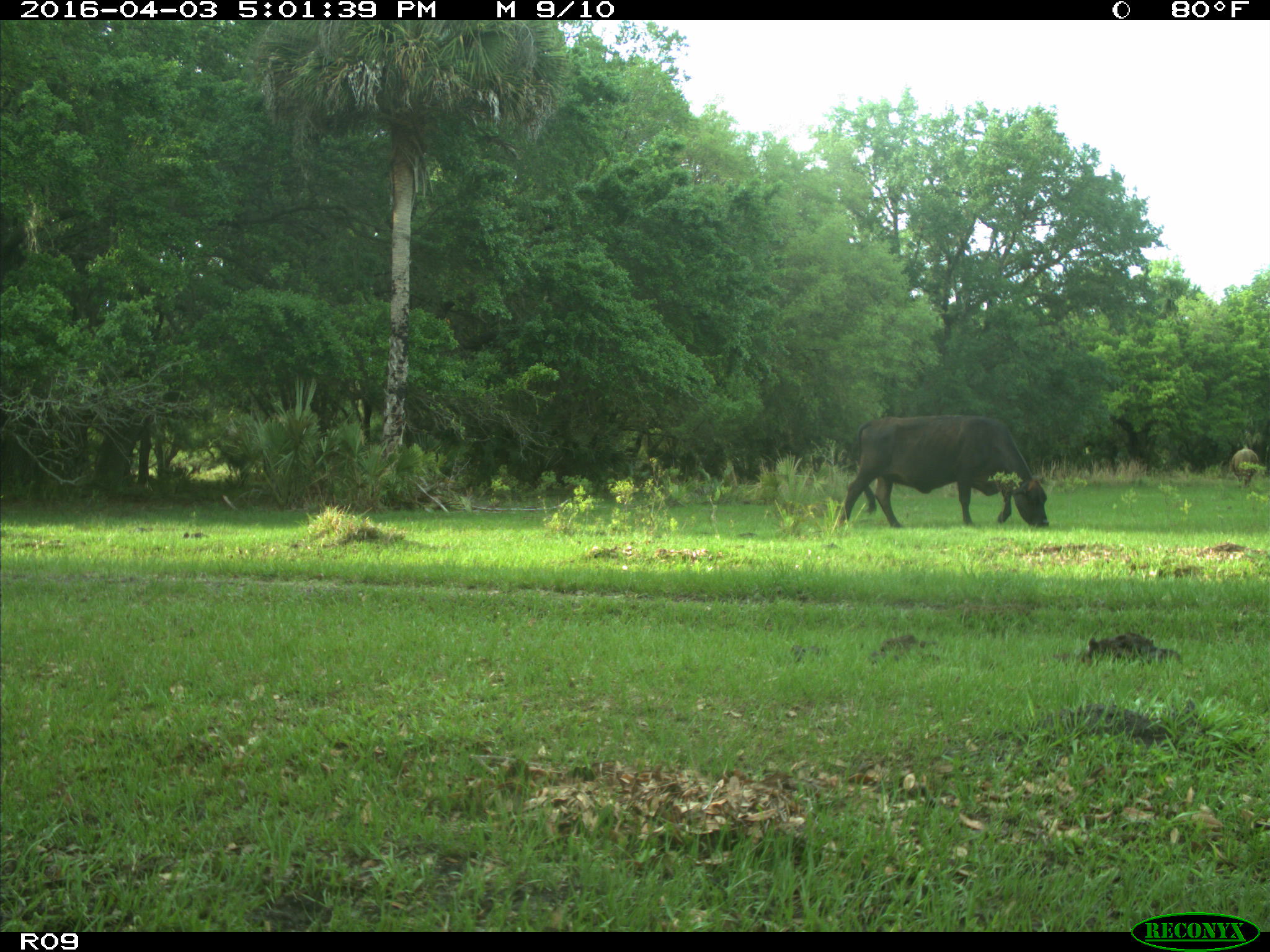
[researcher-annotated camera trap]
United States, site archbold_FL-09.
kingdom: Animalia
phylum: Chordata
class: Mammalia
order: Artiodactyla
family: Bovidae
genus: Bos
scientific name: Bos taurus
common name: domestic cow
Bos taurus (domestic cow).